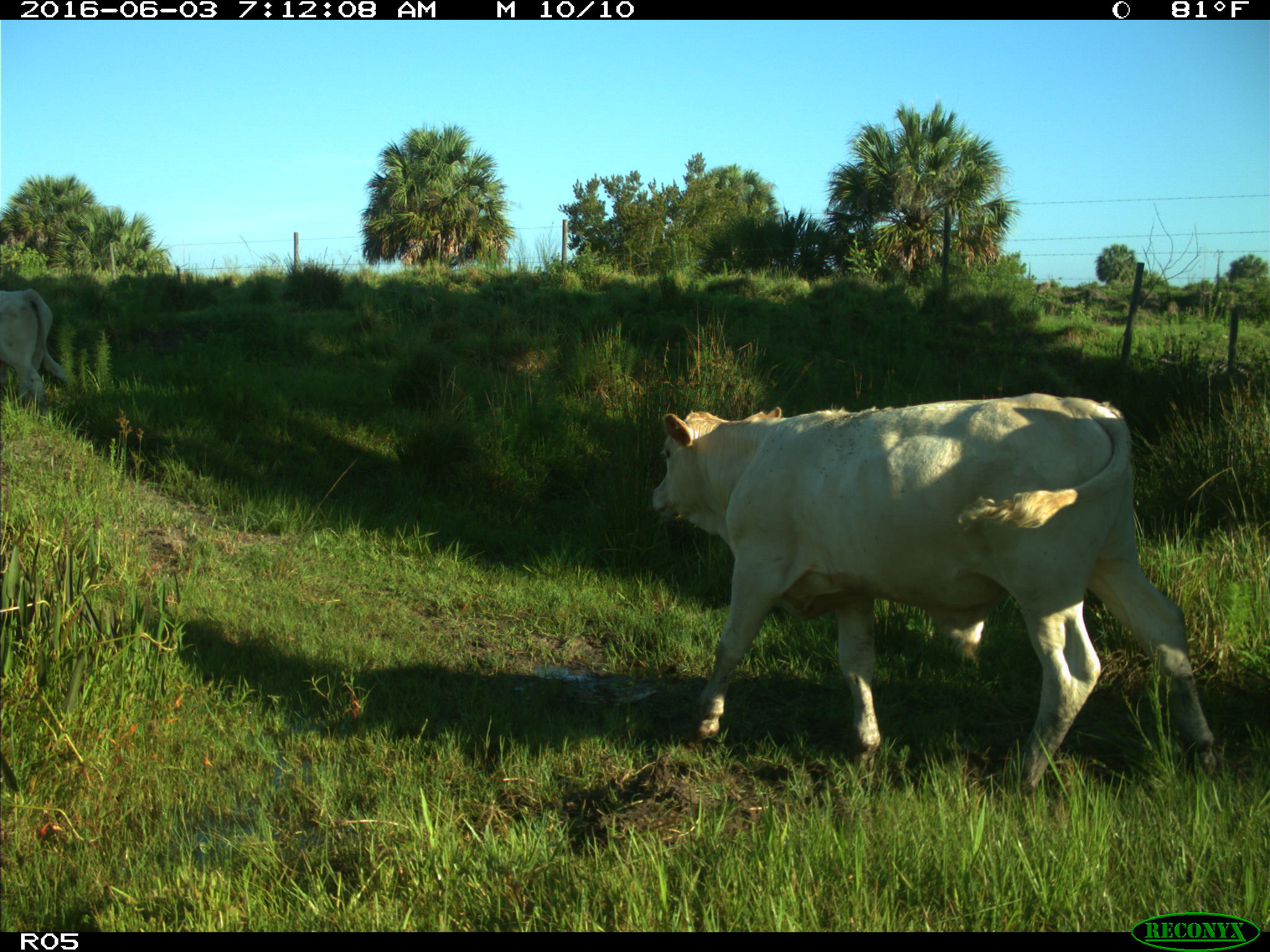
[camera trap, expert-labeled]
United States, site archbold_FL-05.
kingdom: Animalia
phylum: Chordata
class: Mammalia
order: Artiodactyla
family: Bovidae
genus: Bos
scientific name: Bos taurus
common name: domestic cow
Bos taurus (domestic cow).